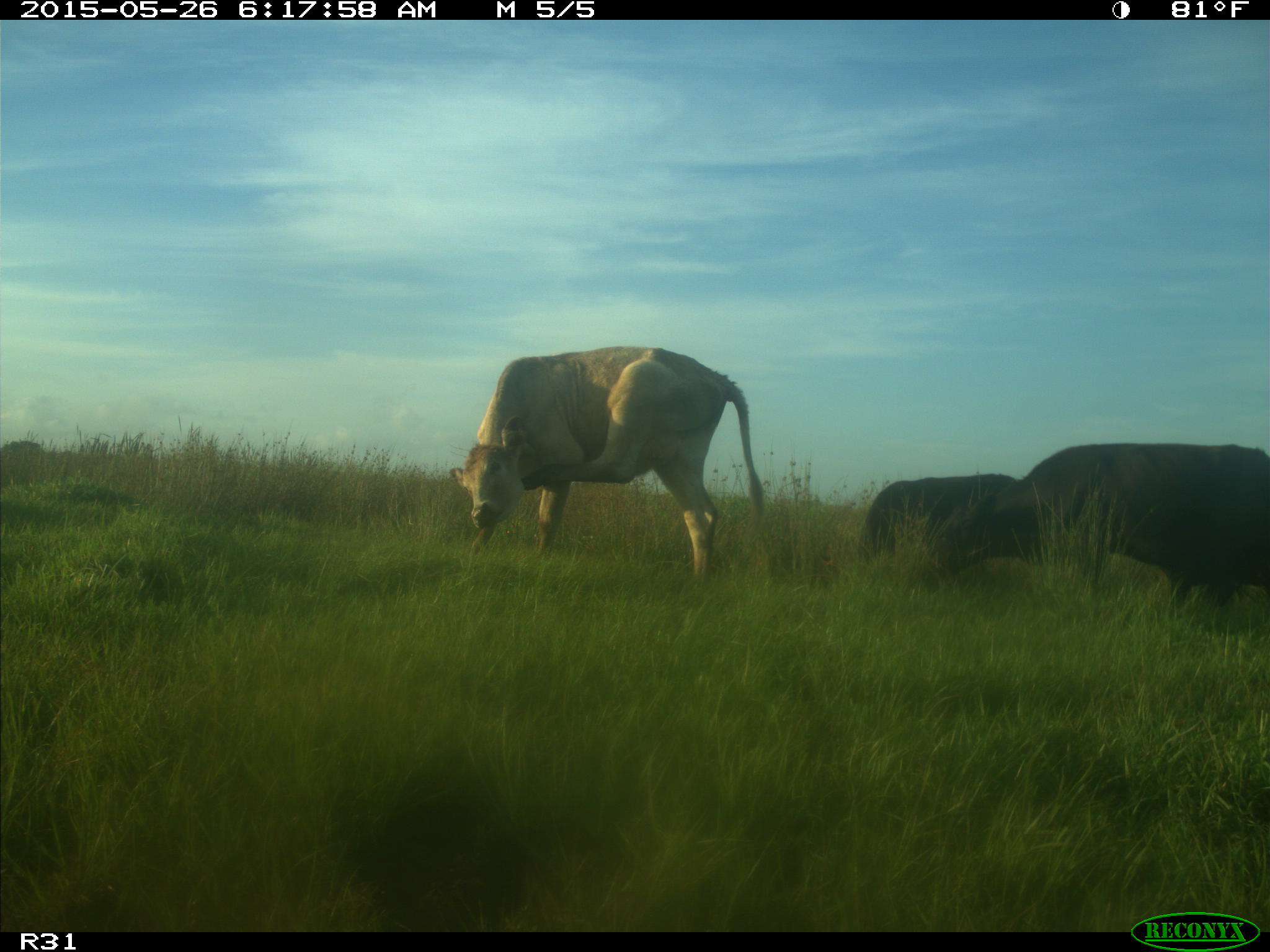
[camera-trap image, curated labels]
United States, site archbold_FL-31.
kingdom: Animalia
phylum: Chordata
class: Mammalia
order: Artiodactyla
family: Bovidae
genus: Bos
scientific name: Bos taurus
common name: domestic cow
Bos taurus (domestic cow).